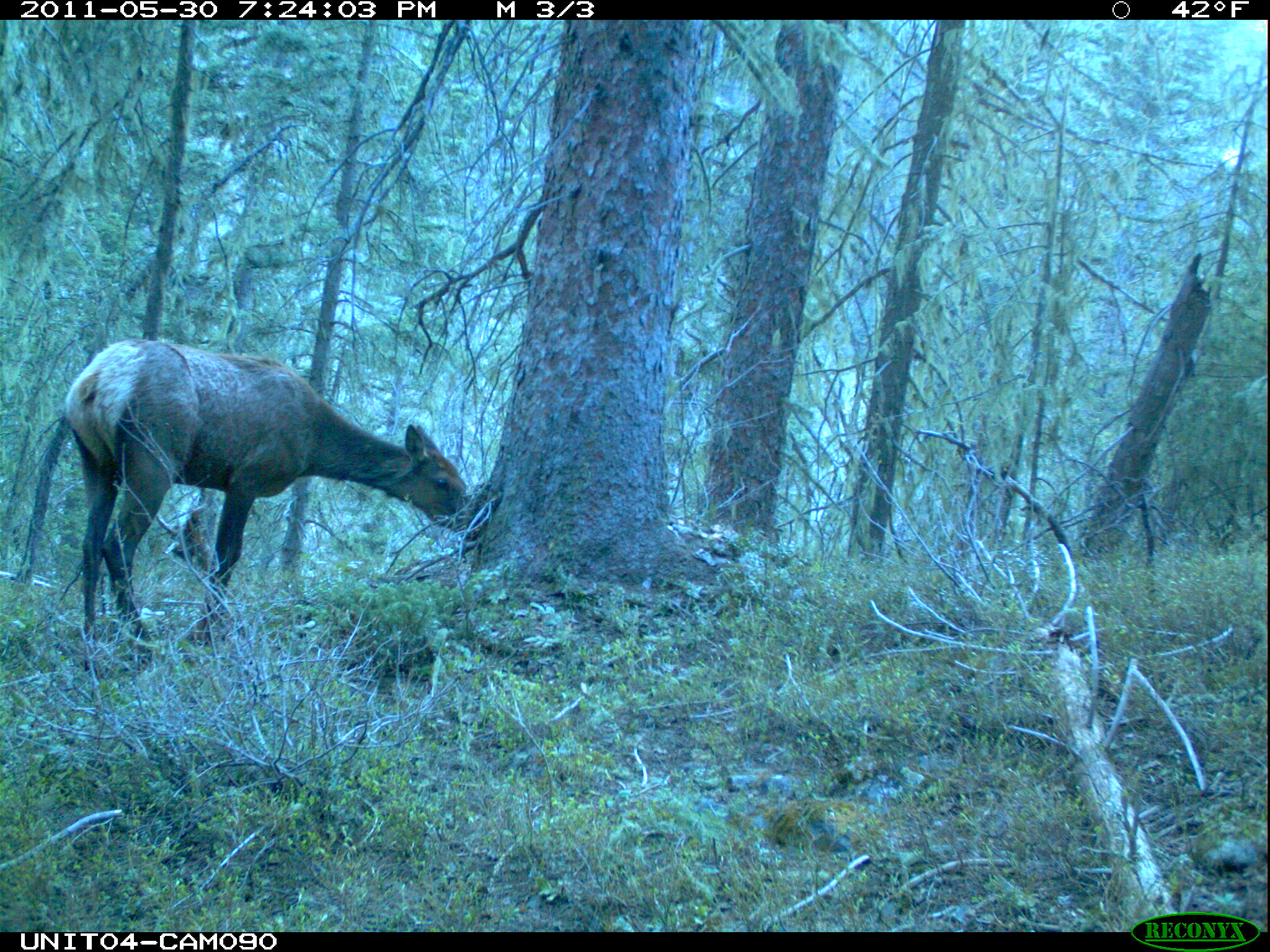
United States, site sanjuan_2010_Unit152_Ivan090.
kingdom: Animalia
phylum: Chordata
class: Mammalia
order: Artiodactyla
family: Cervidae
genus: Cervus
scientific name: Cervus elaphus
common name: red deer